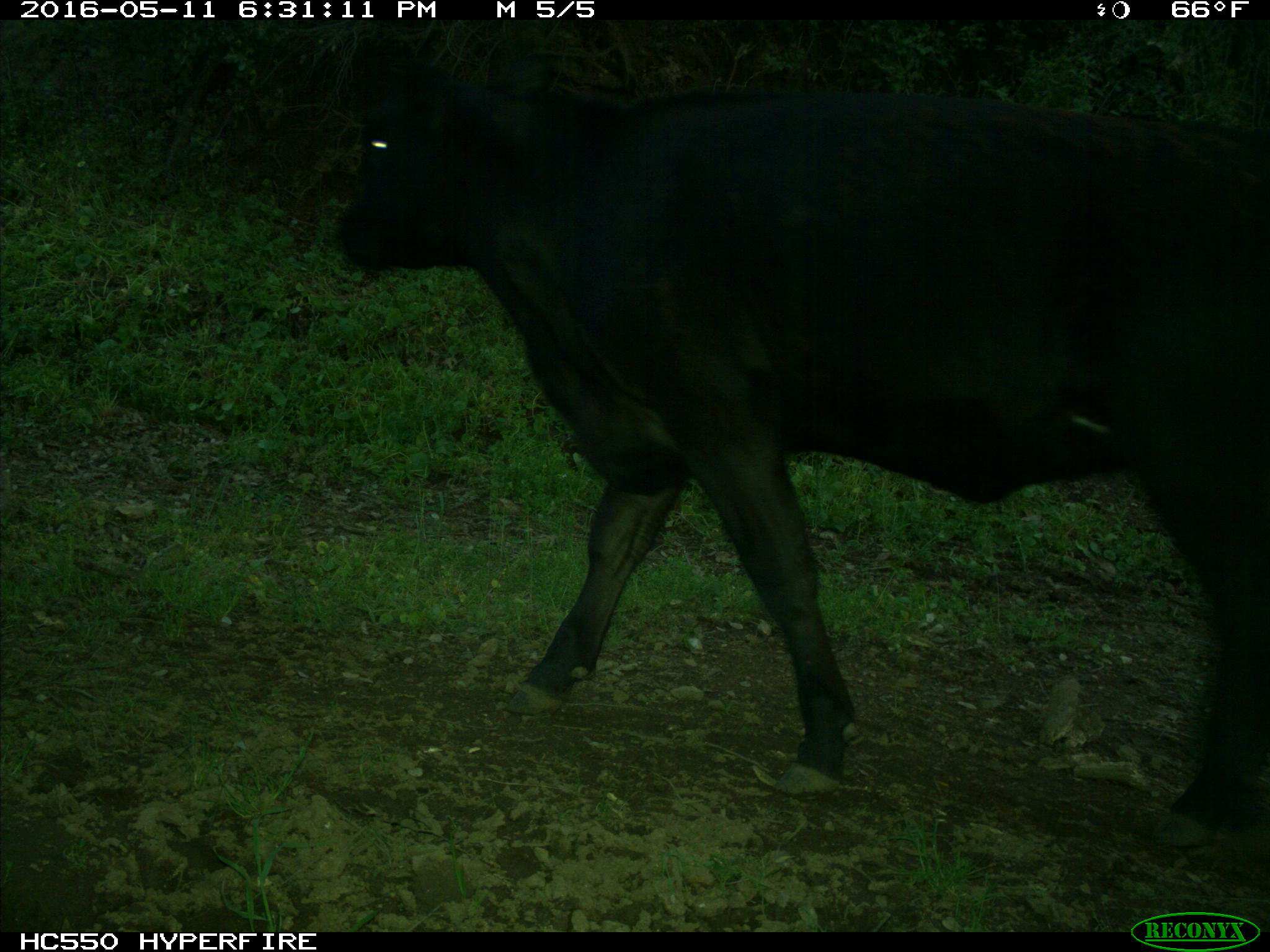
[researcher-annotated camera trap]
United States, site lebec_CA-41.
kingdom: Animalia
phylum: Chordata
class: Mammalia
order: Artiodactyla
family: Bovidae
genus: Bos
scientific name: Bos taurus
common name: domestic cow